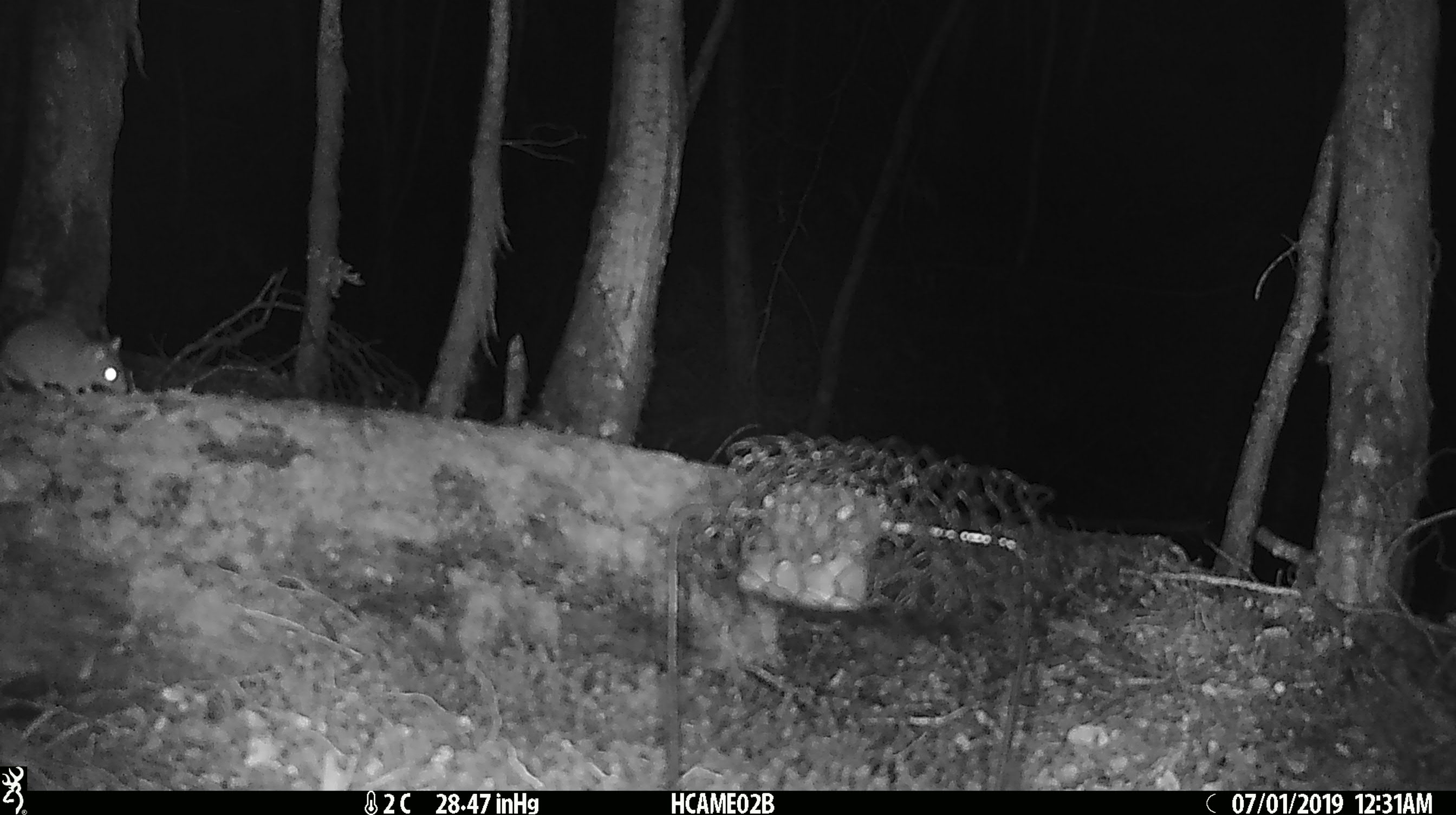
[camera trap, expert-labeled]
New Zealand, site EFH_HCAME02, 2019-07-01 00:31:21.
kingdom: Animalia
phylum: Chordata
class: Mammalia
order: Rodentia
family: Muridae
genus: Mus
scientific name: Mus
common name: mouse